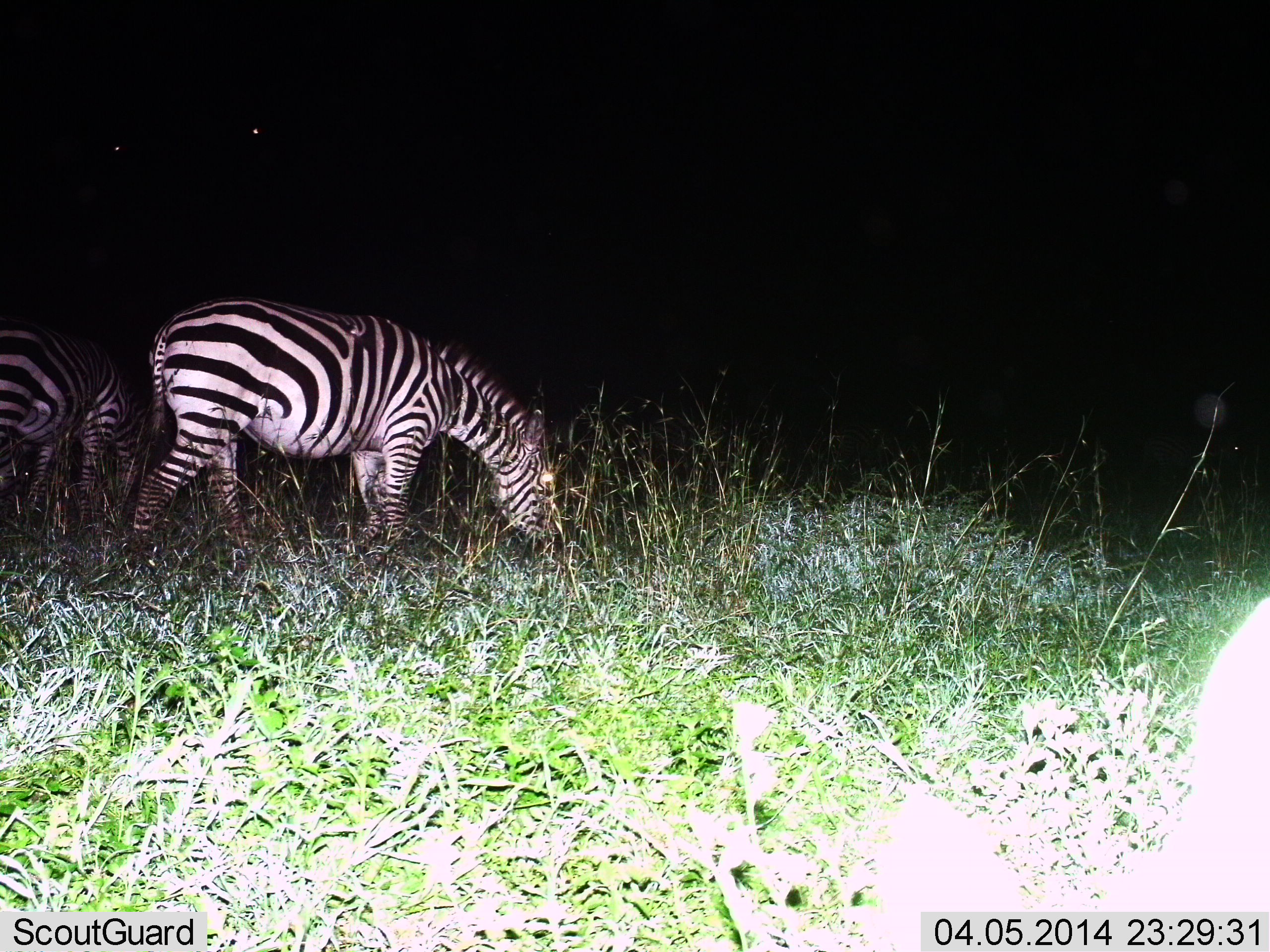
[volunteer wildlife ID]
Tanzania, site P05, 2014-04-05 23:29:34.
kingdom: Animalia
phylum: Chordata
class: Mammalia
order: Perissodactyla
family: Equidae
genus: Equus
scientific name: Equus quagga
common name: plains zebra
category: zebra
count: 2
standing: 24%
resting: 2%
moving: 5%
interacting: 0%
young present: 0%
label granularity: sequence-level